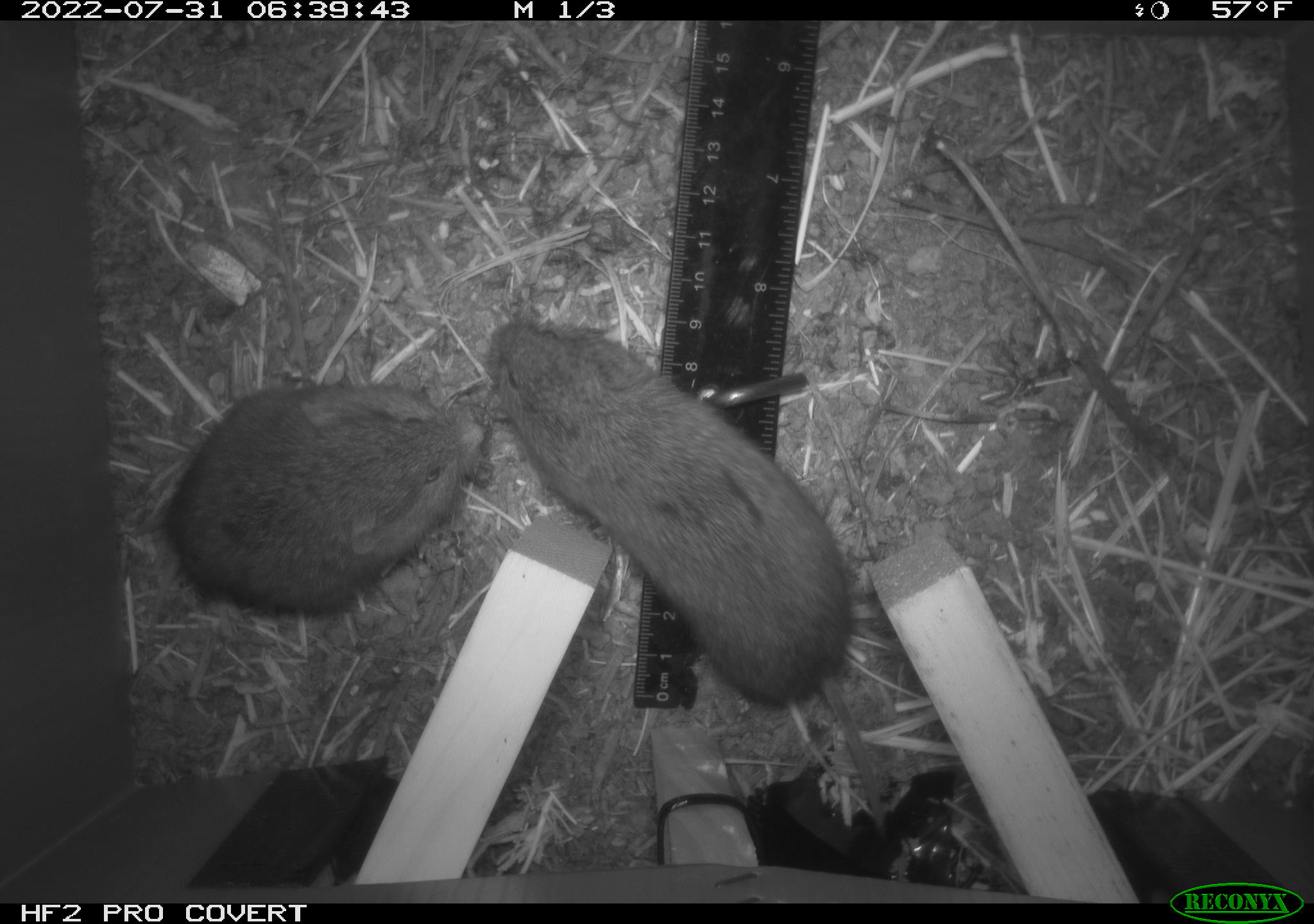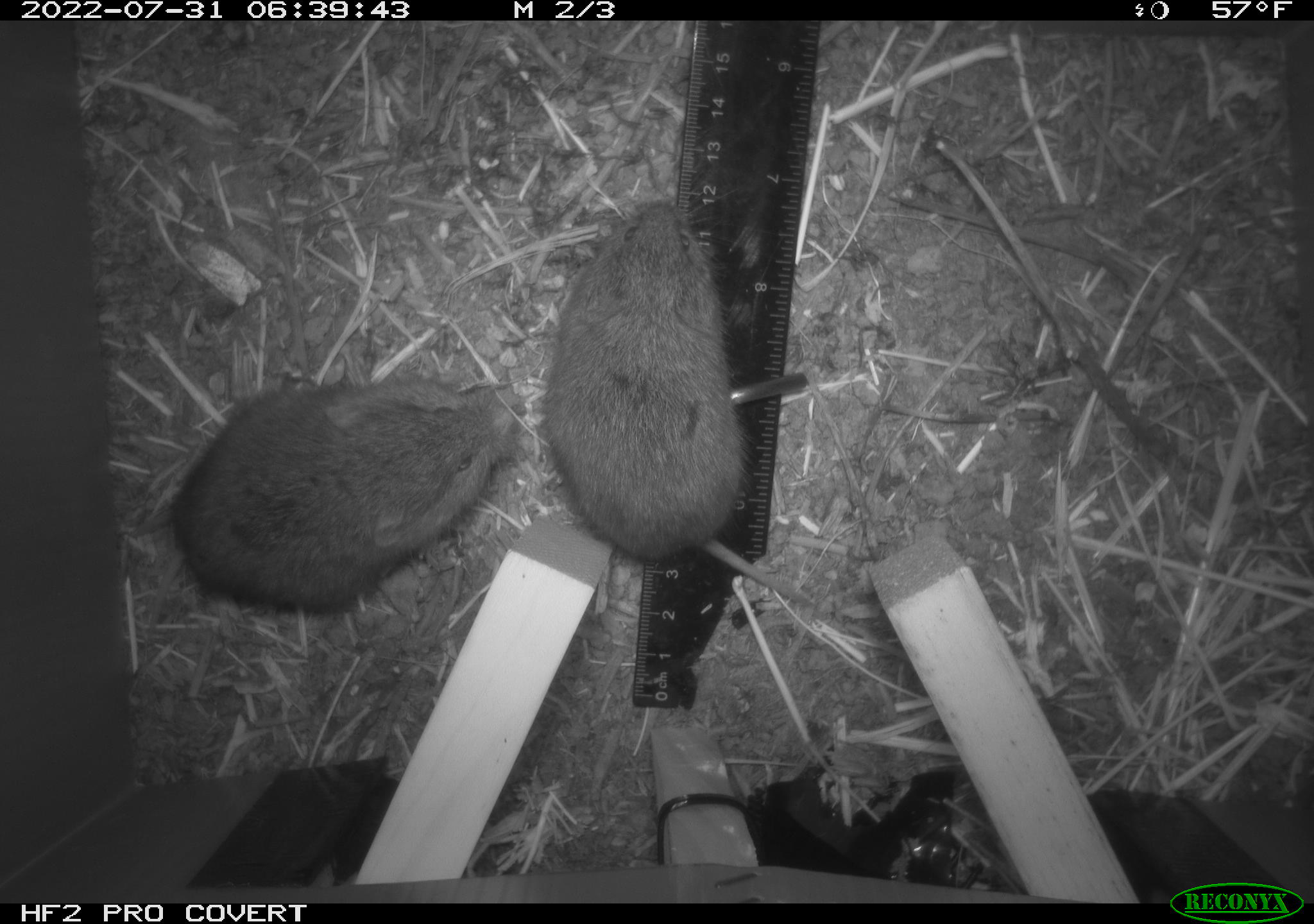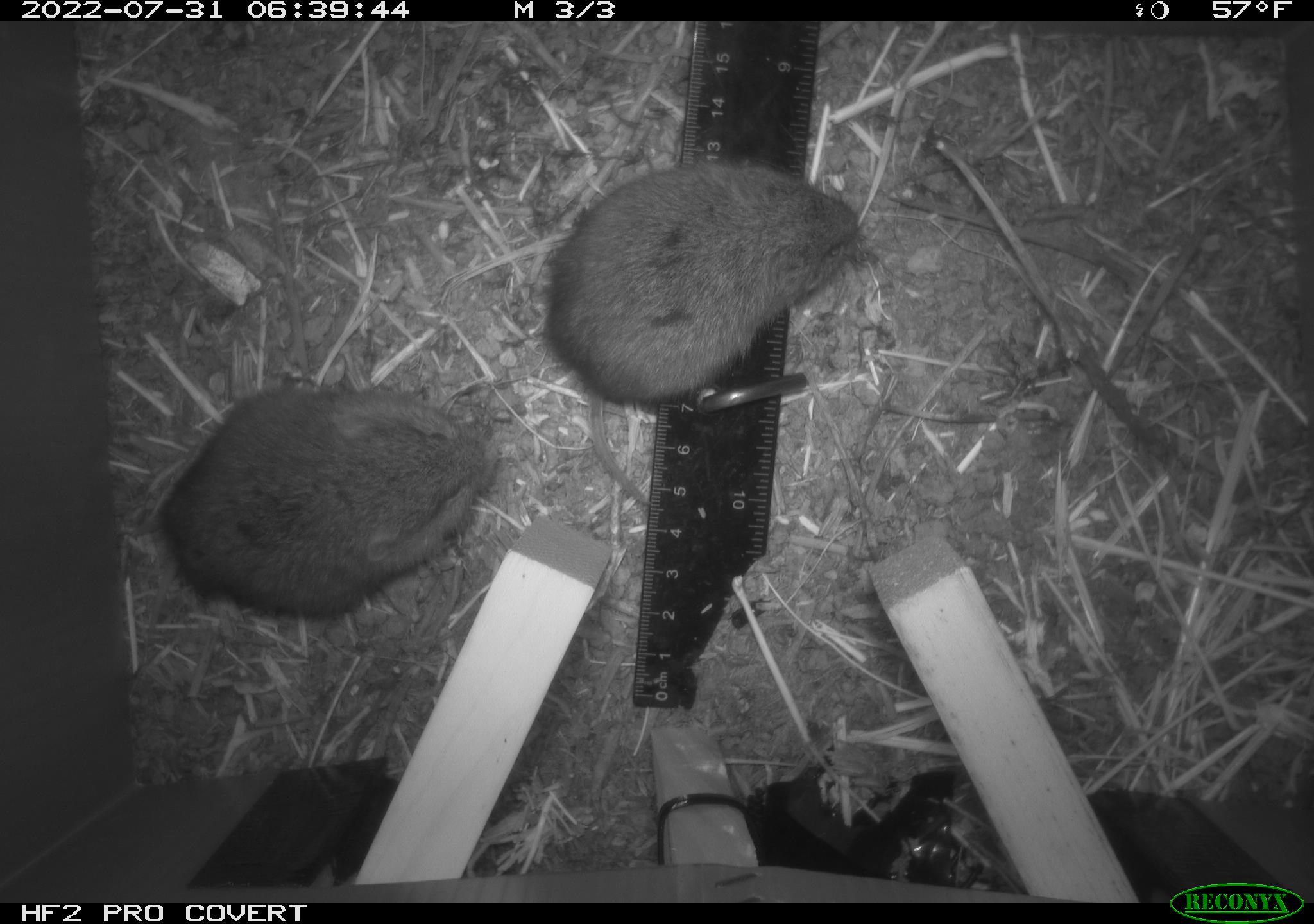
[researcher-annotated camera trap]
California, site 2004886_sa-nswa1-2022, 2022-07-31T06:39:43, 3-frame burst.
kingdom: Animalia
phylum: Chordata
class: Mammalia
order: Rodentia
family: Cricetidae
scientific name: Cricetidae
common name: hamsters, voles, lemmings, and allies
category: cricetidae family